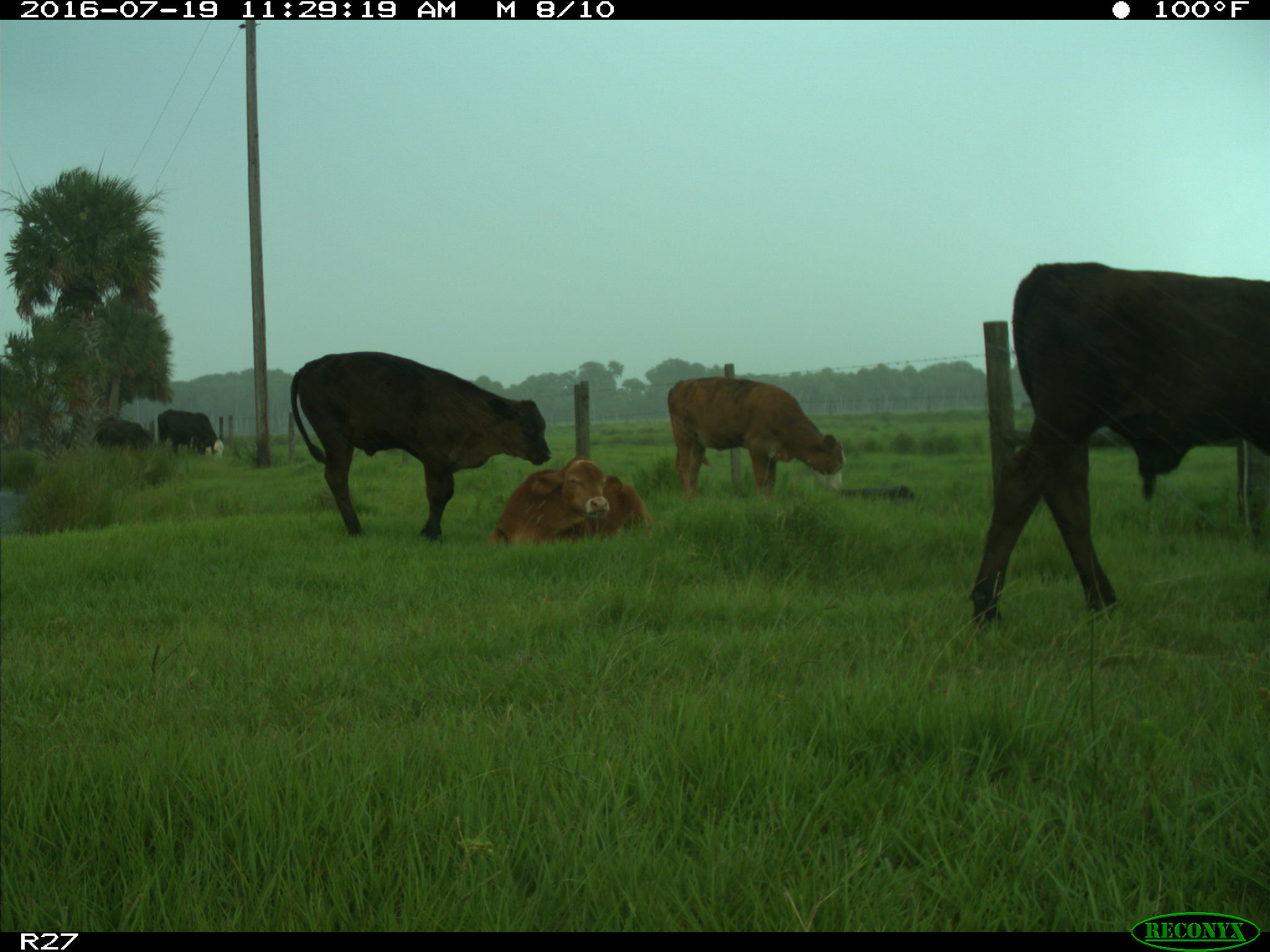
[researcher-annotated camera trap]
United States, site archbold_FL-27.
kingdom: Animalia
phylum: Chordata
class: Mammalia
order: Artiodactyla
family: Bovidae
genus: Bos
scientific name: Bos taurus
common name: domestic cow